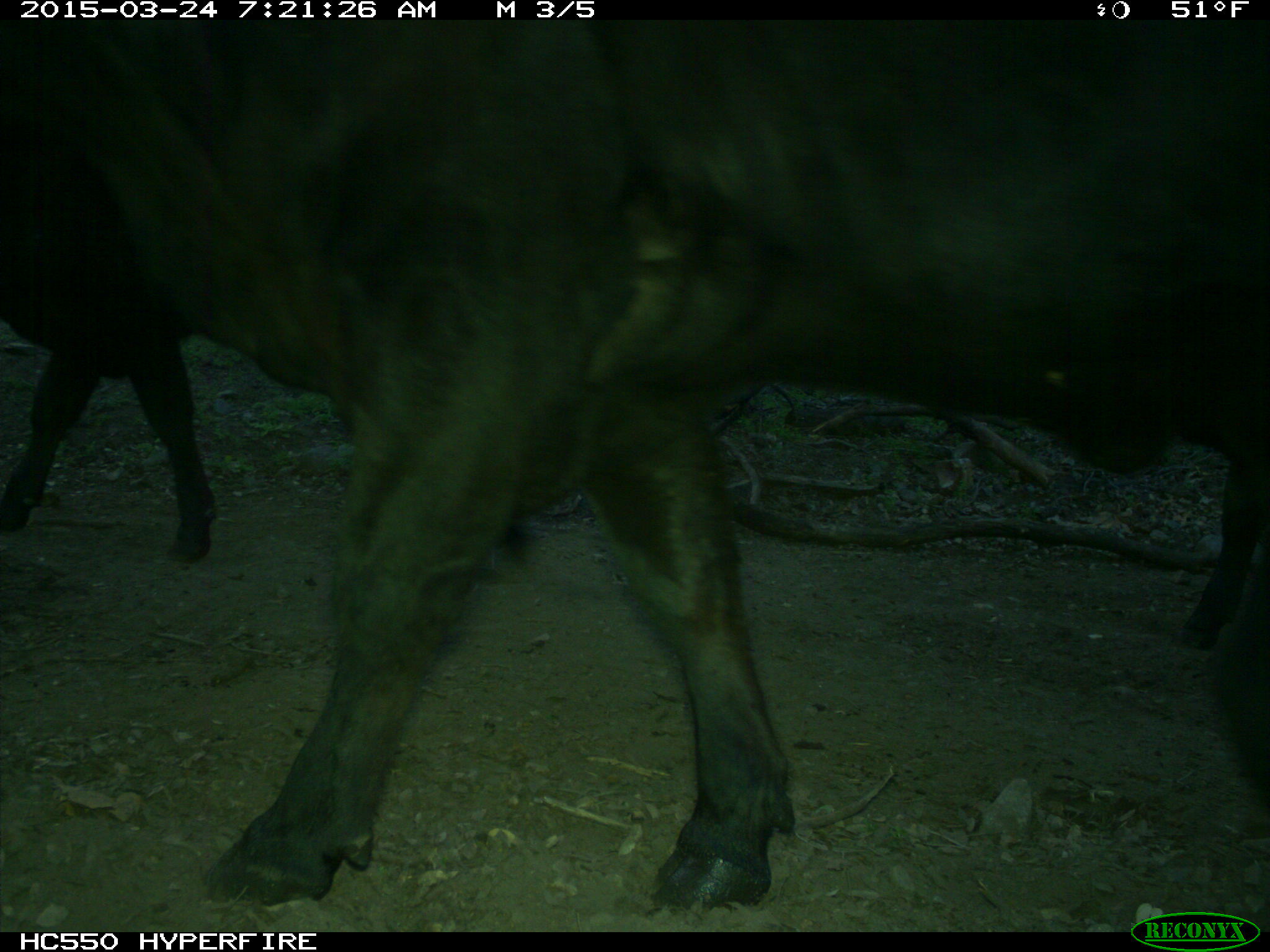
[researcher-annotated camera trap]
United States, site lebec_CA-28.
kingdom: Animalia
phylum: Chordata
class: Mammalia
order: Artiodactyla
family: Bovidae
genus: Bos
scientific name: Bos taurus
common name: domestic cow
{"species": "Bos taurus (domestic cow)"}